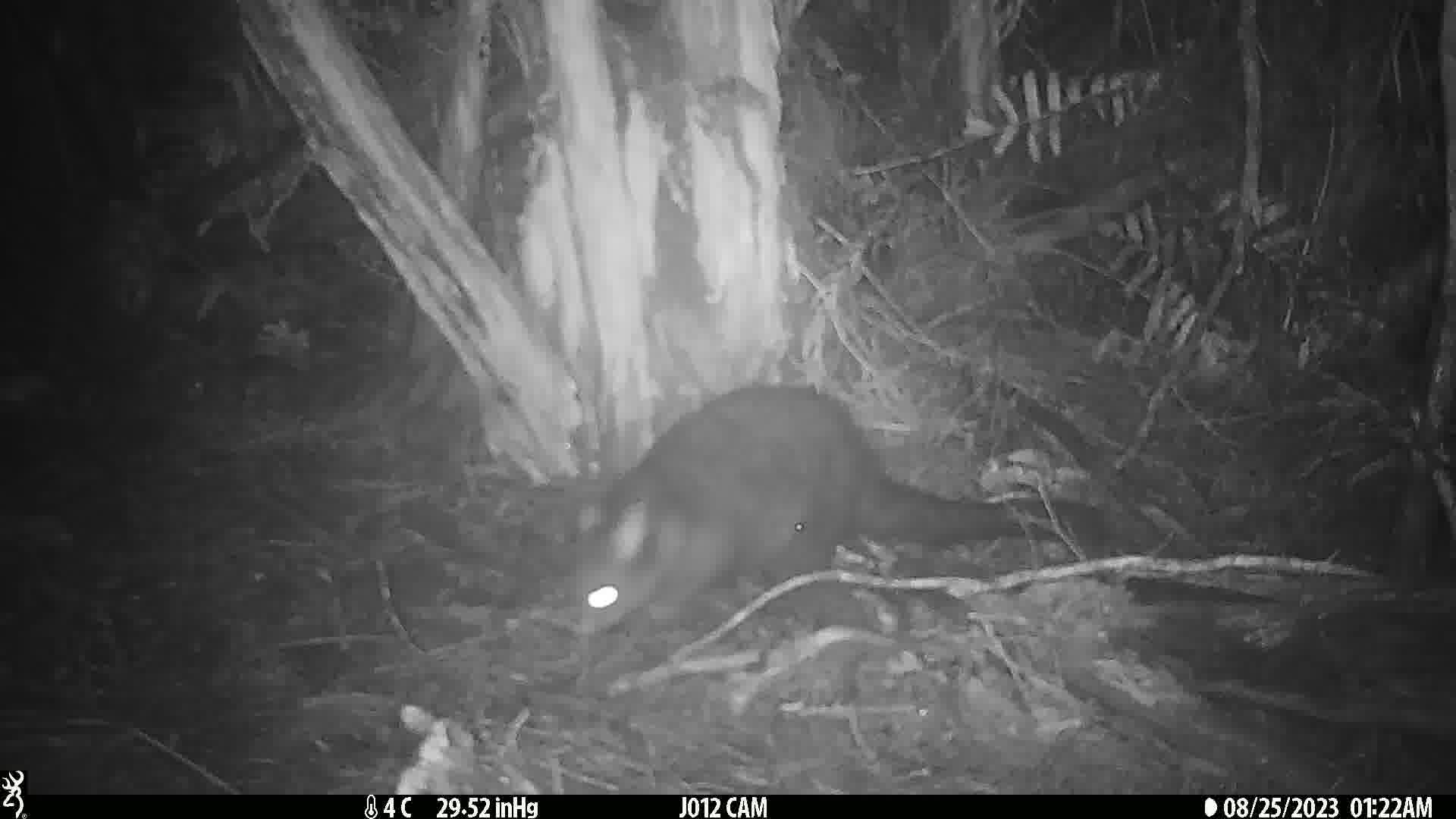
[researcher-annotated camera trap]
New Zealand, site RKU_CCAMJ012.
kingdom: Animalia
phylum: Chordata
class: Mammalia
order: Diprotodontia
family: Phalangeridae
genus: Trichosurus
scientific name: Trichosurus vulpecula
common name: common brushtail possum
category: possum